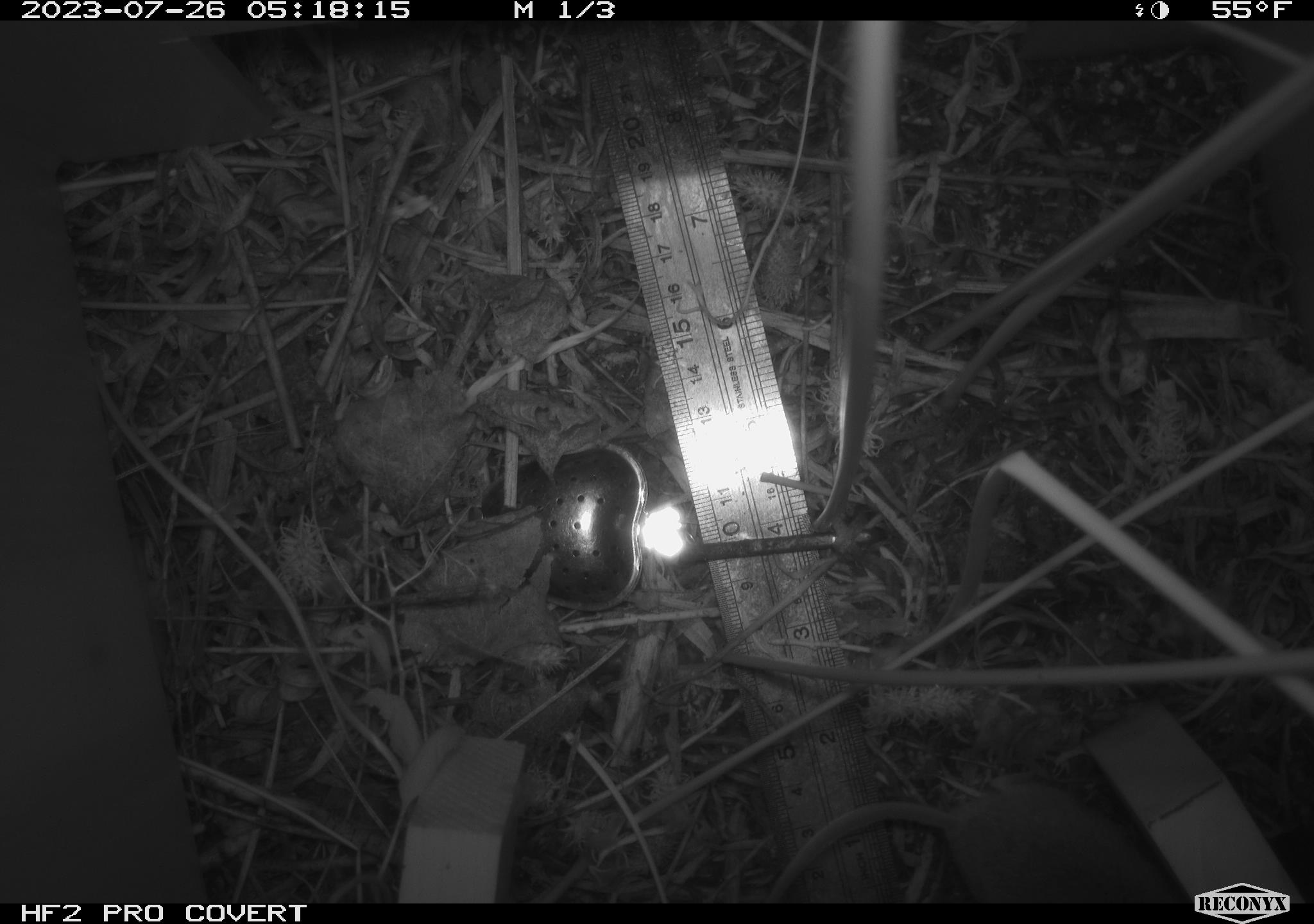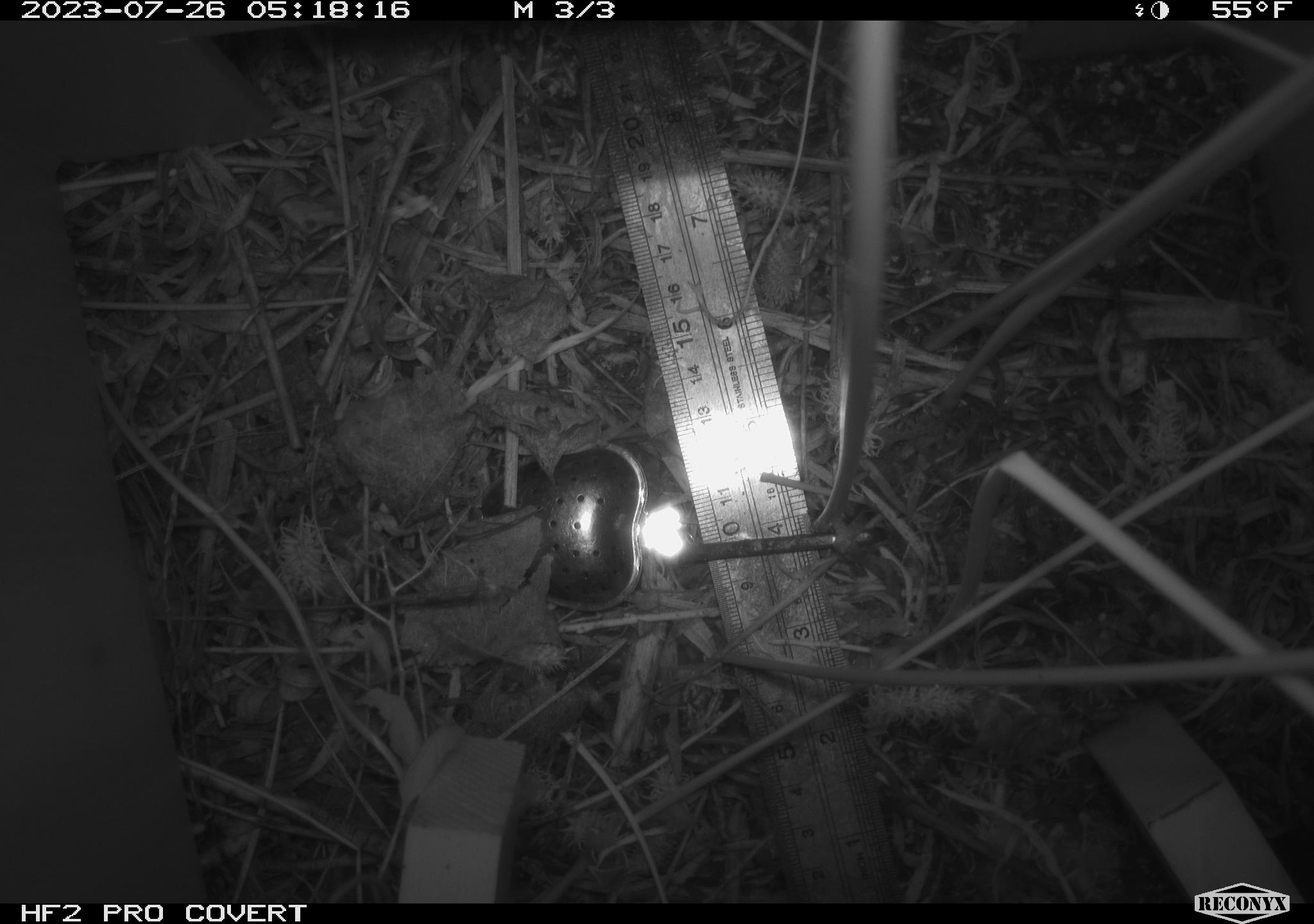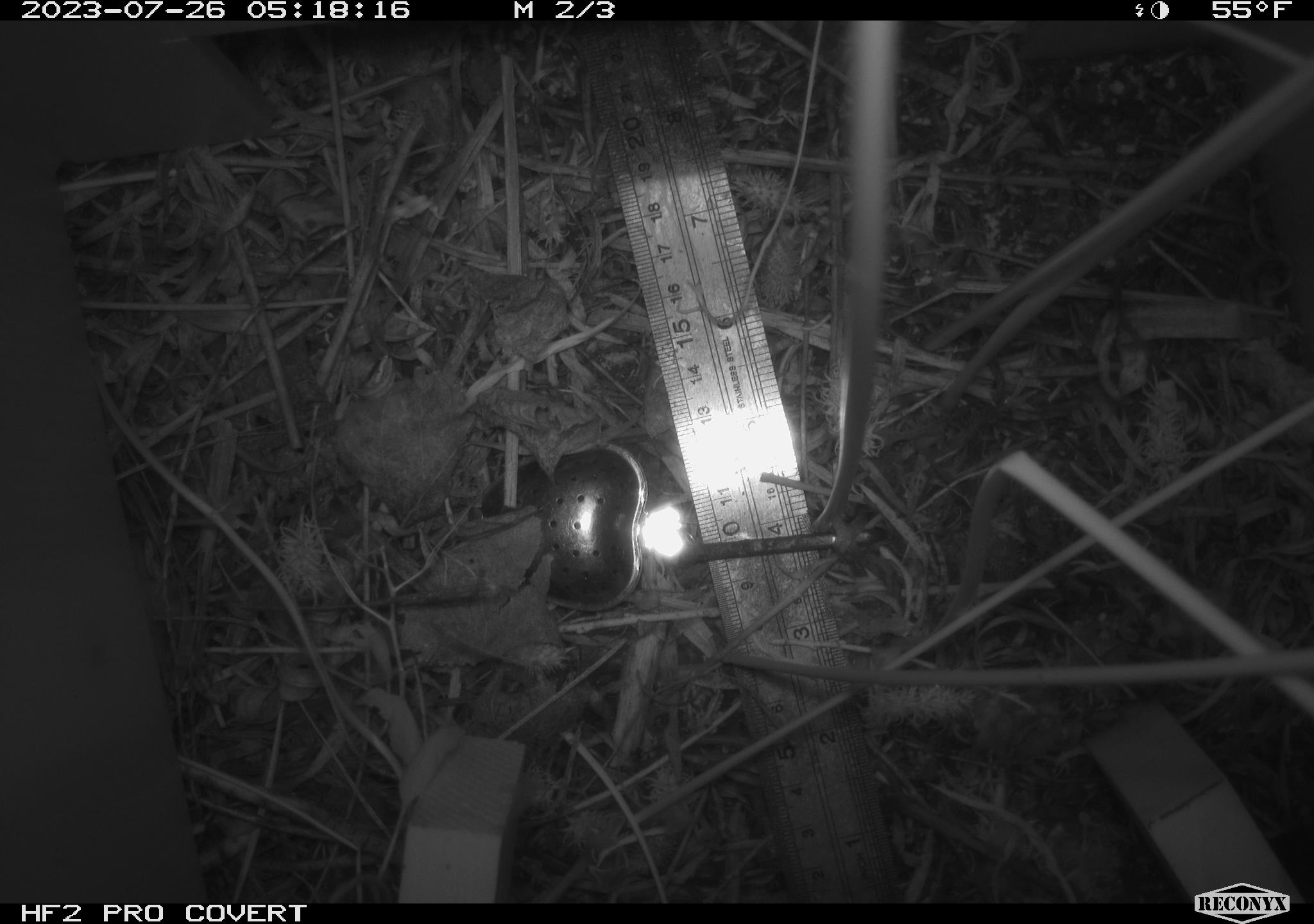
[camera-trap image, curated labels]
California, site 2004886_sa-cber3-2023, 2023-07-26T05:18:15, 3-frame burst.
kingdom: Animalia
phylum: Chordata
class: Mammalia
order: Rodentia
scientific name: Rodentia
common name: mouse species